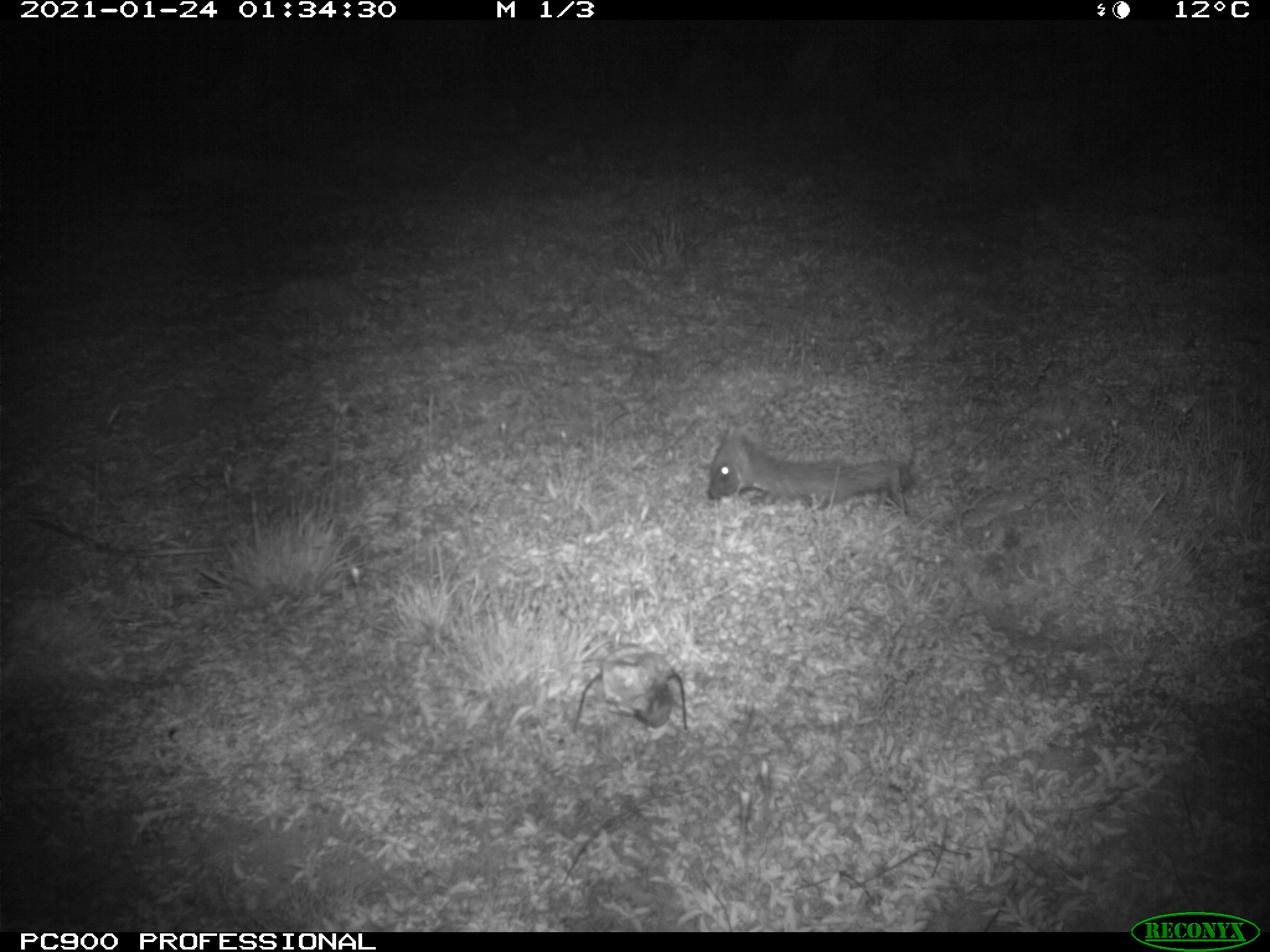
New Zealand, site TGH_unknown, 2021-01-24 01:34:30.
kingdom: Animalia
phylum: Chordata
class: Mammalia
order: Eulipotyphla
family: Erinaceidae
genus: Erinaceus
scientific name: Erinaceus europaeus europaeus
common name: european hedgehog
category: hedgehog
Hedgehog (european hedgehog) (Erinaceus europaeus europaeus).